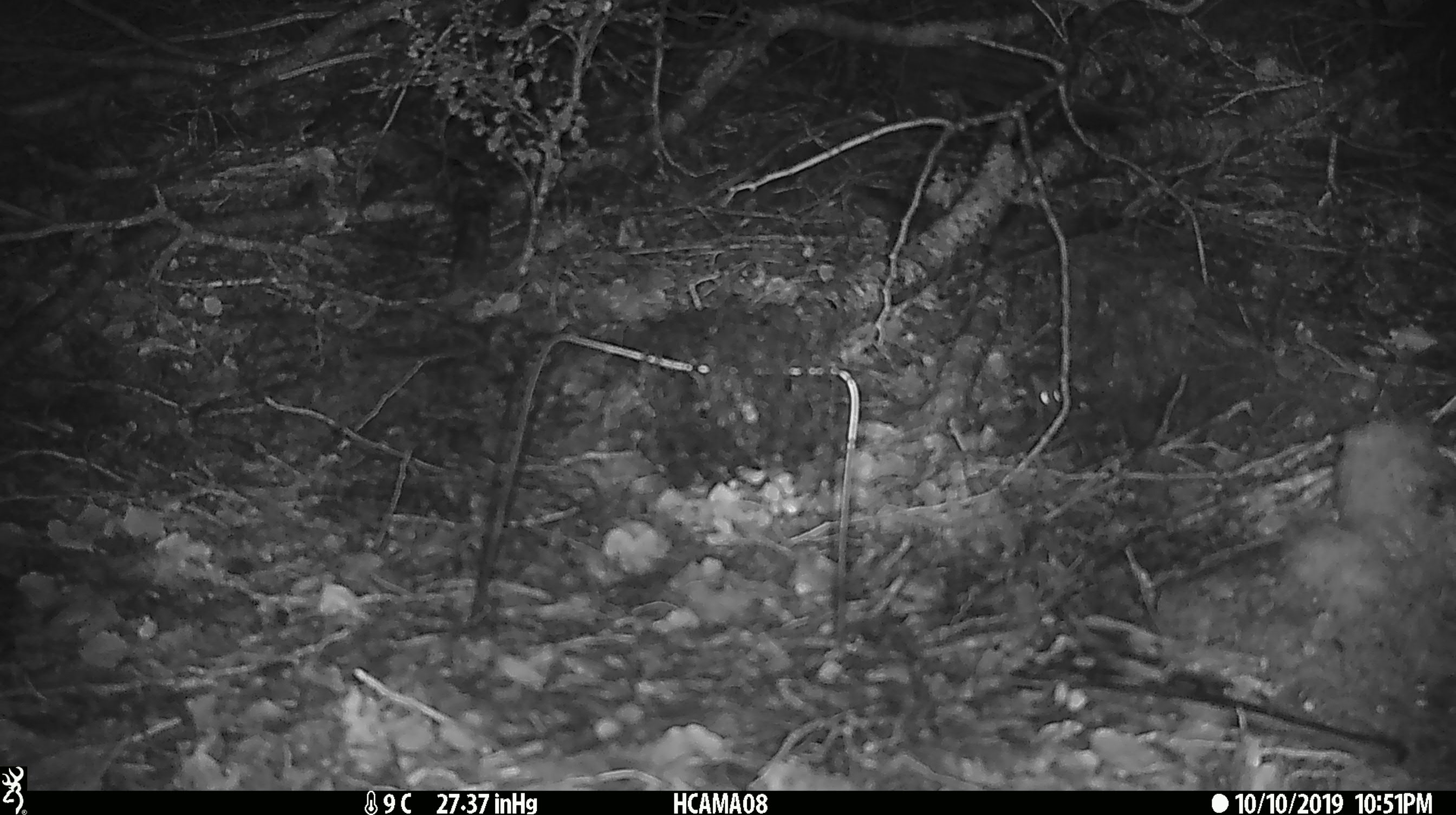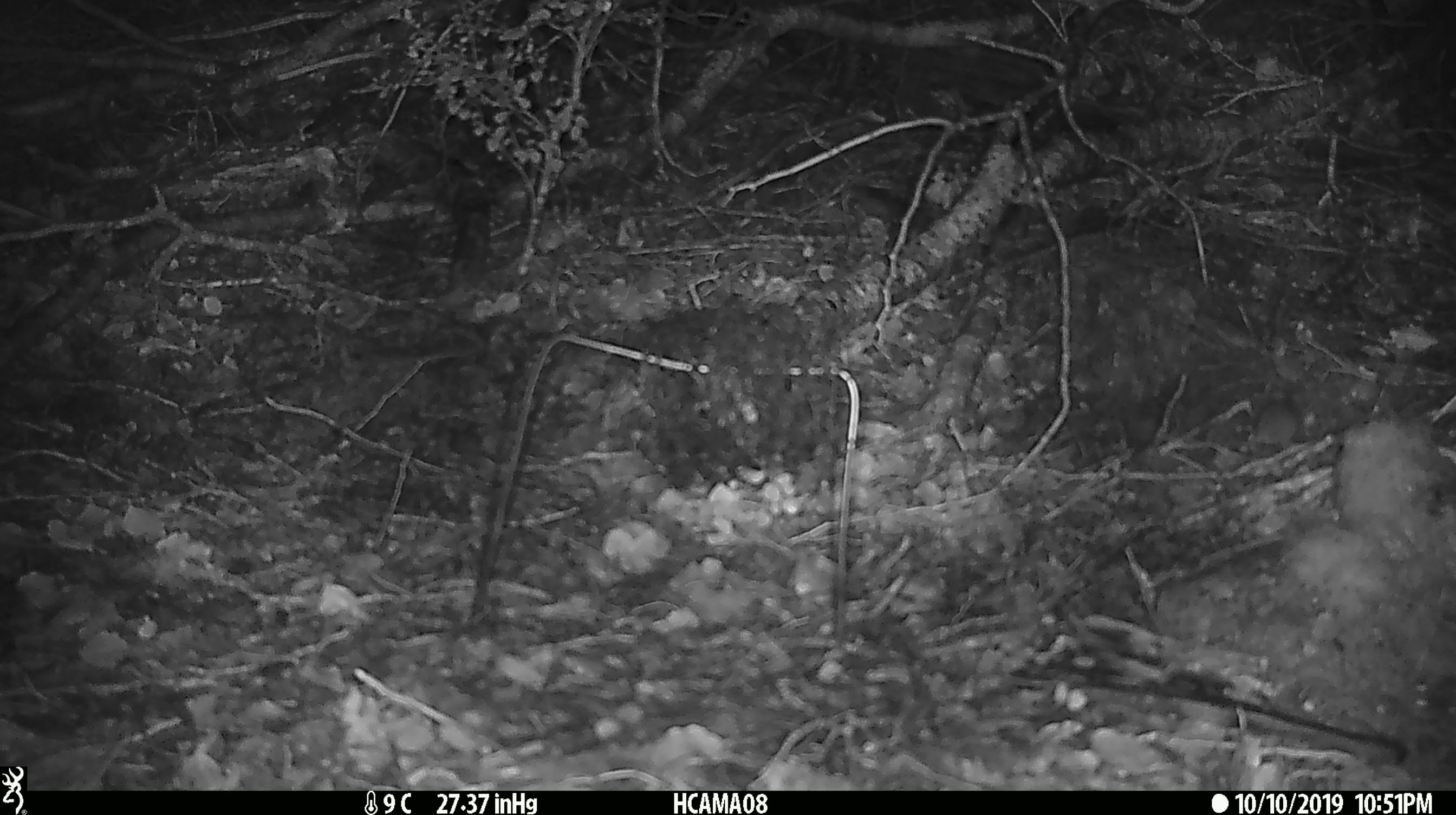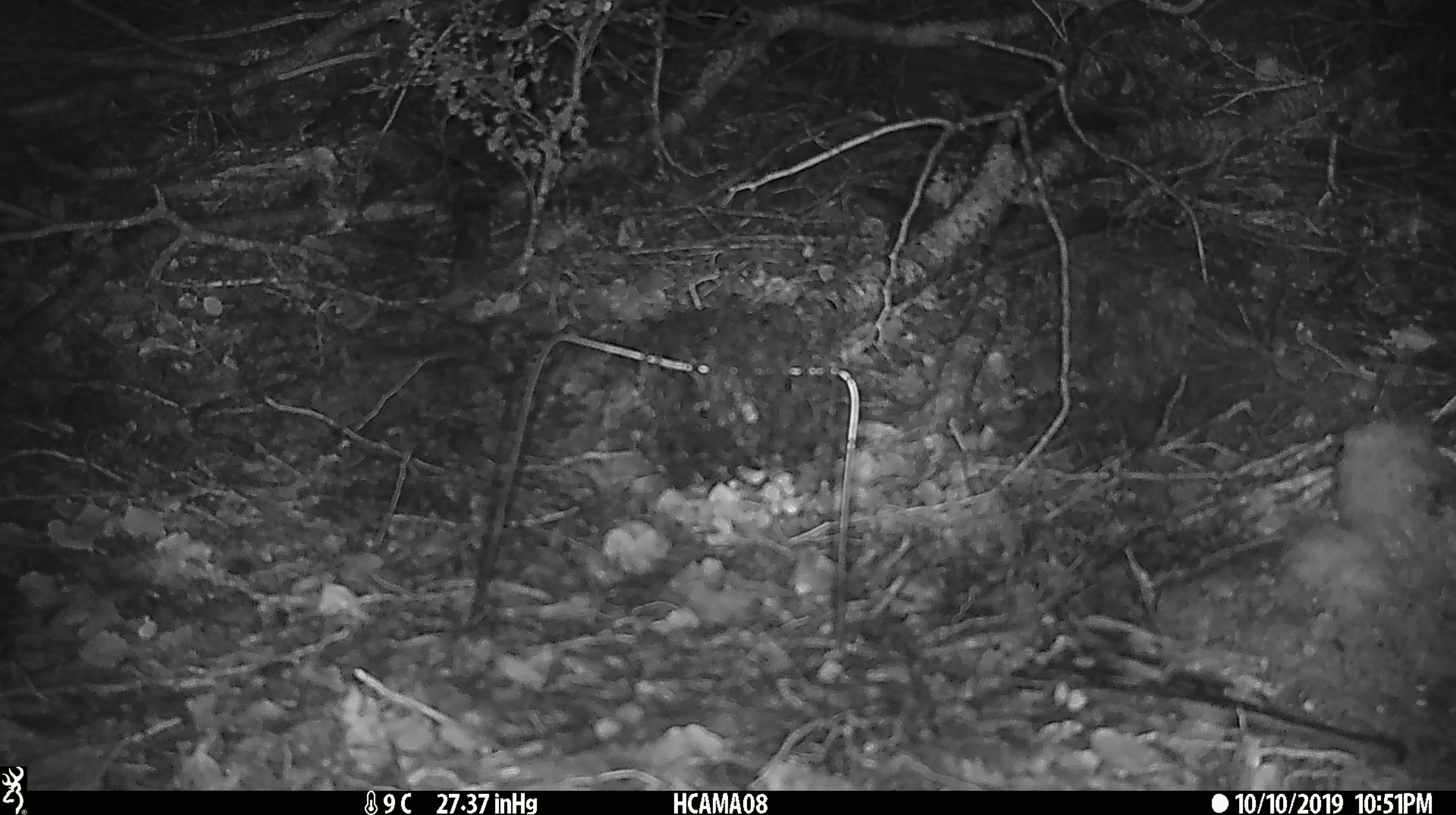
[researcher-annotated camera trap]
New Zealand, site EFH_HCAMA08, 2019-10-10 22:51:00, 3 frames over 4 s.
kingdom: Animalia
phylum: Chordata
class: Mammalia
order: Rodentia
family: Muridae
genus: Mus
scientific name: Mus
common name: mouse